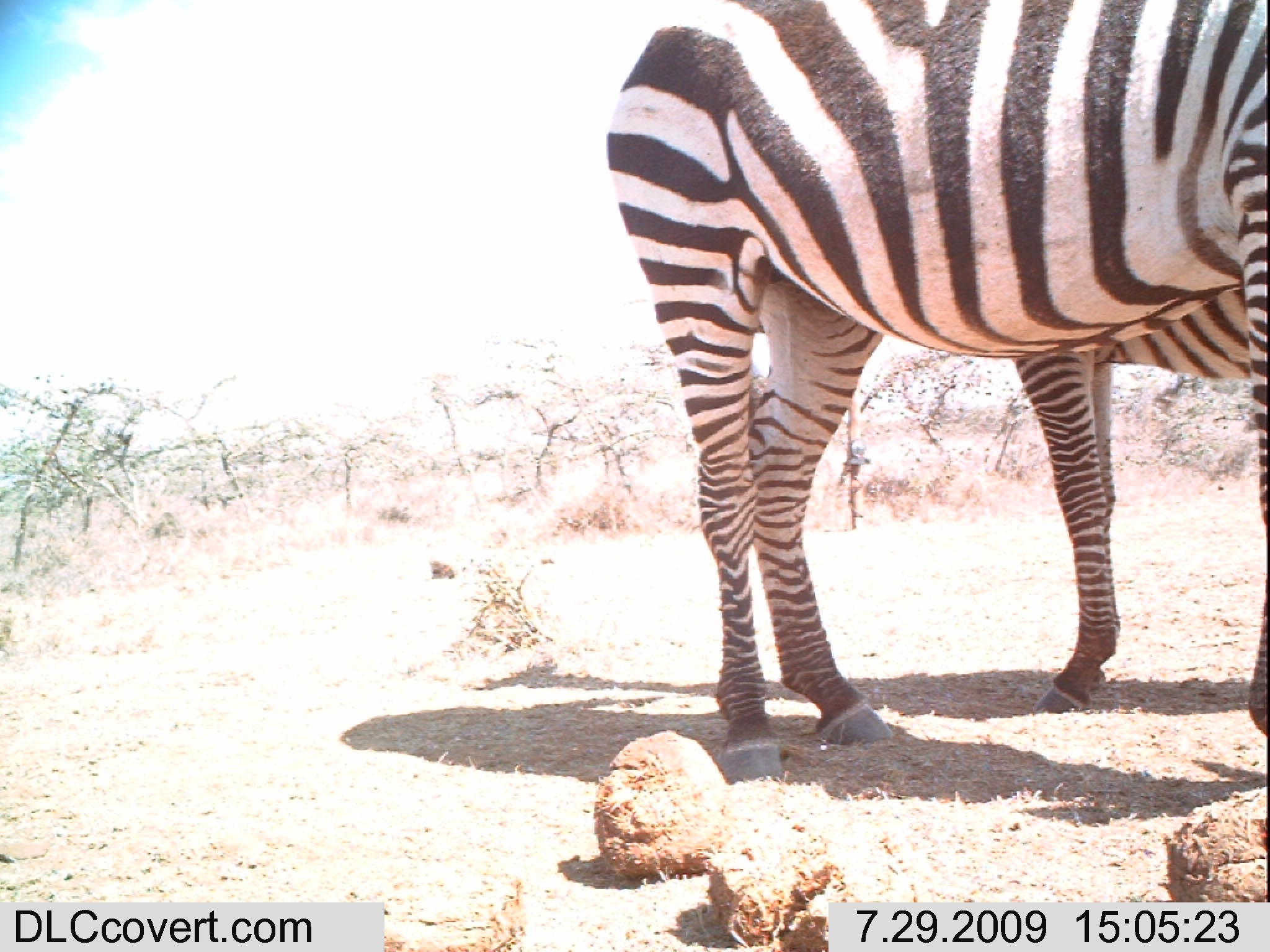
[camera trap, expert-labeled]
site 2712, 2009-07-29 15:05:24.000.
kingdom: Animalia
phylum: Chordata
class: Mammalia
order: Perissodactyla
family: Equidae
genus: Equus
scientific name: Equus quagga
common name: plains zebra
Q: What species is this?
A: Equus quagga (plains zebra).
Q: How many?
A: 2.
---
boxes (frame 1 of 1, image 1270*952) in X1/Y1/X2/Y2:
equus quagga: 598/0/1265/784; 1012/287/1270/713